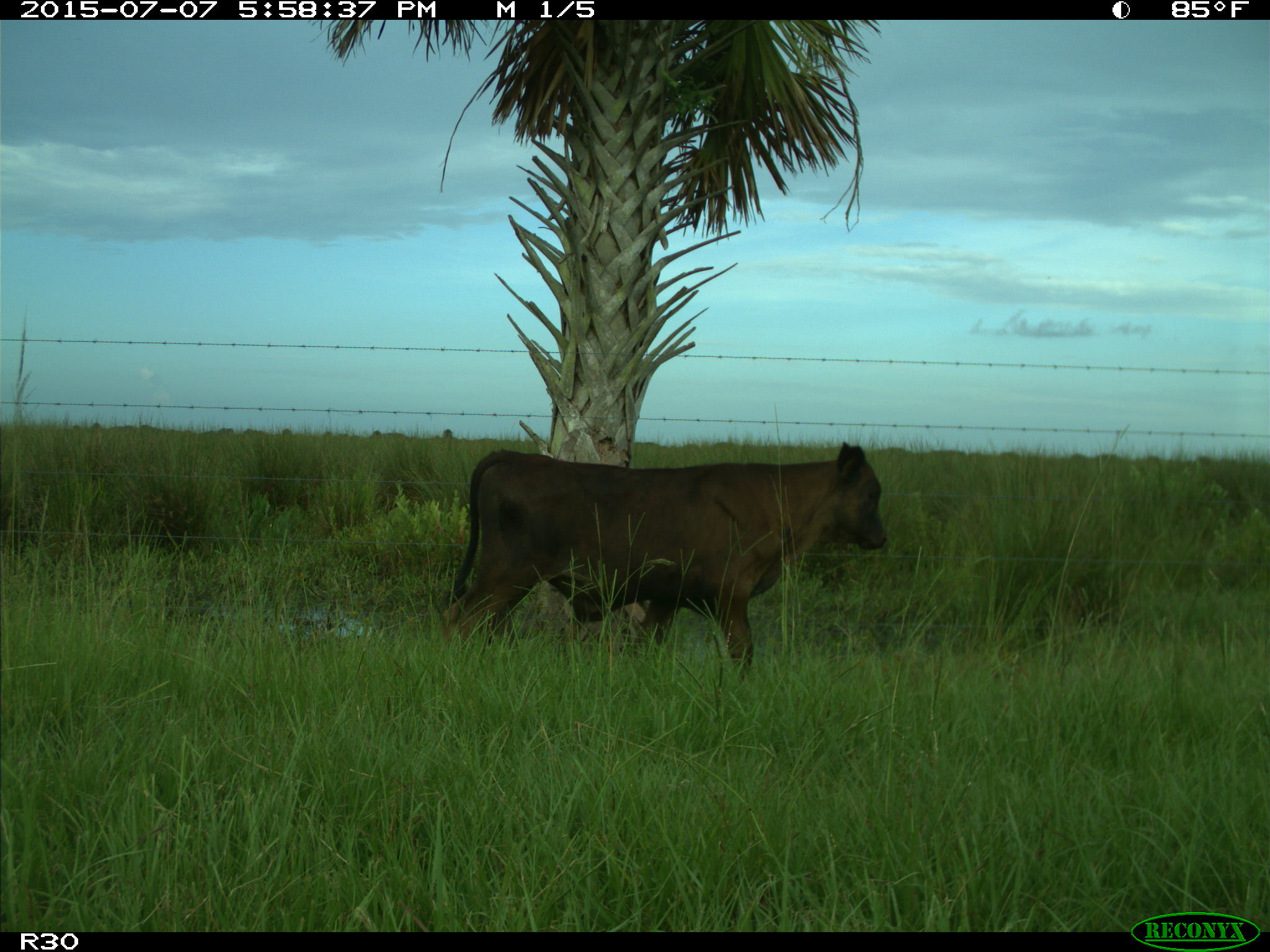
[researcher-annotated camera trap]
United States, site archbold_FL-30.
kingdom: Animalia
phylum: Chordata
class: Mammalia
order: Artiodactyla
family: Bovidae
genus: Bos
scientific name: Bos taurus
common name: domestic cow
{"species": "Bos taurus (domestic cow)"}